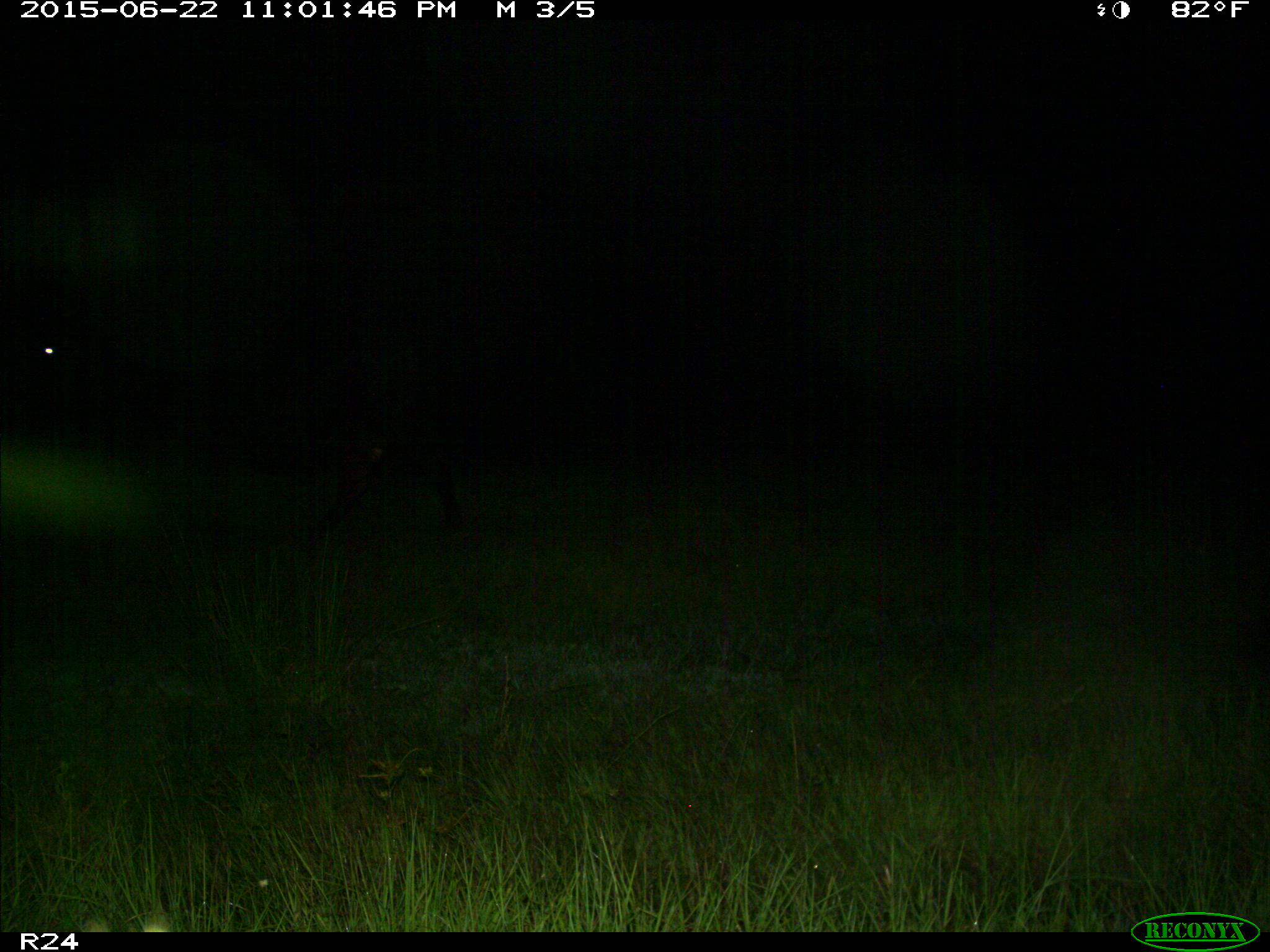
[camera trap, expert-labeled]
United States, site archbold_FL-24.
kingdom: Animalia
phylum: Chordata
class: Mammalia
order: Artiodactyla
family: Bovidae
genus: Bos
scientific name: Bos taurus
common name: domestic cow